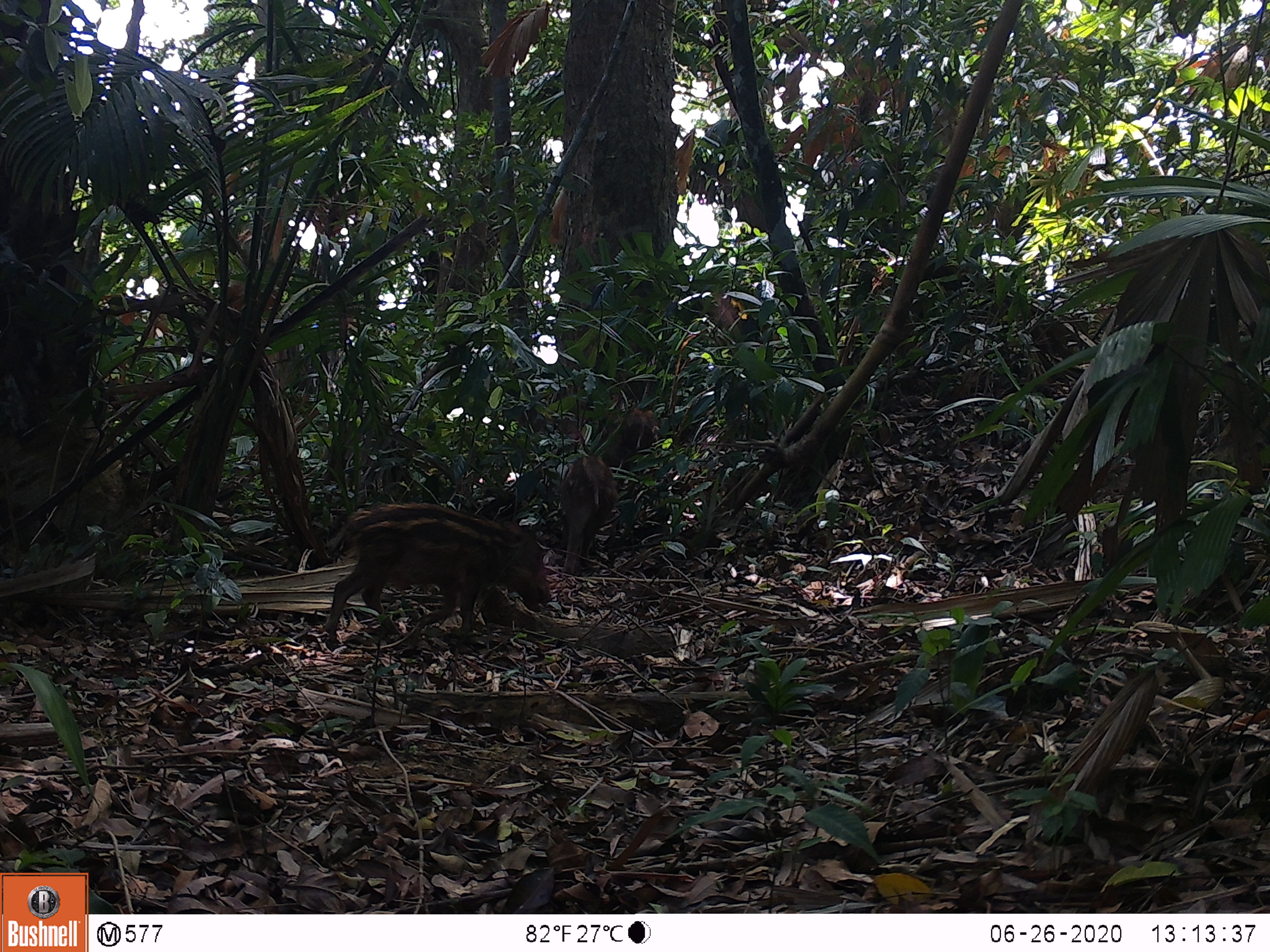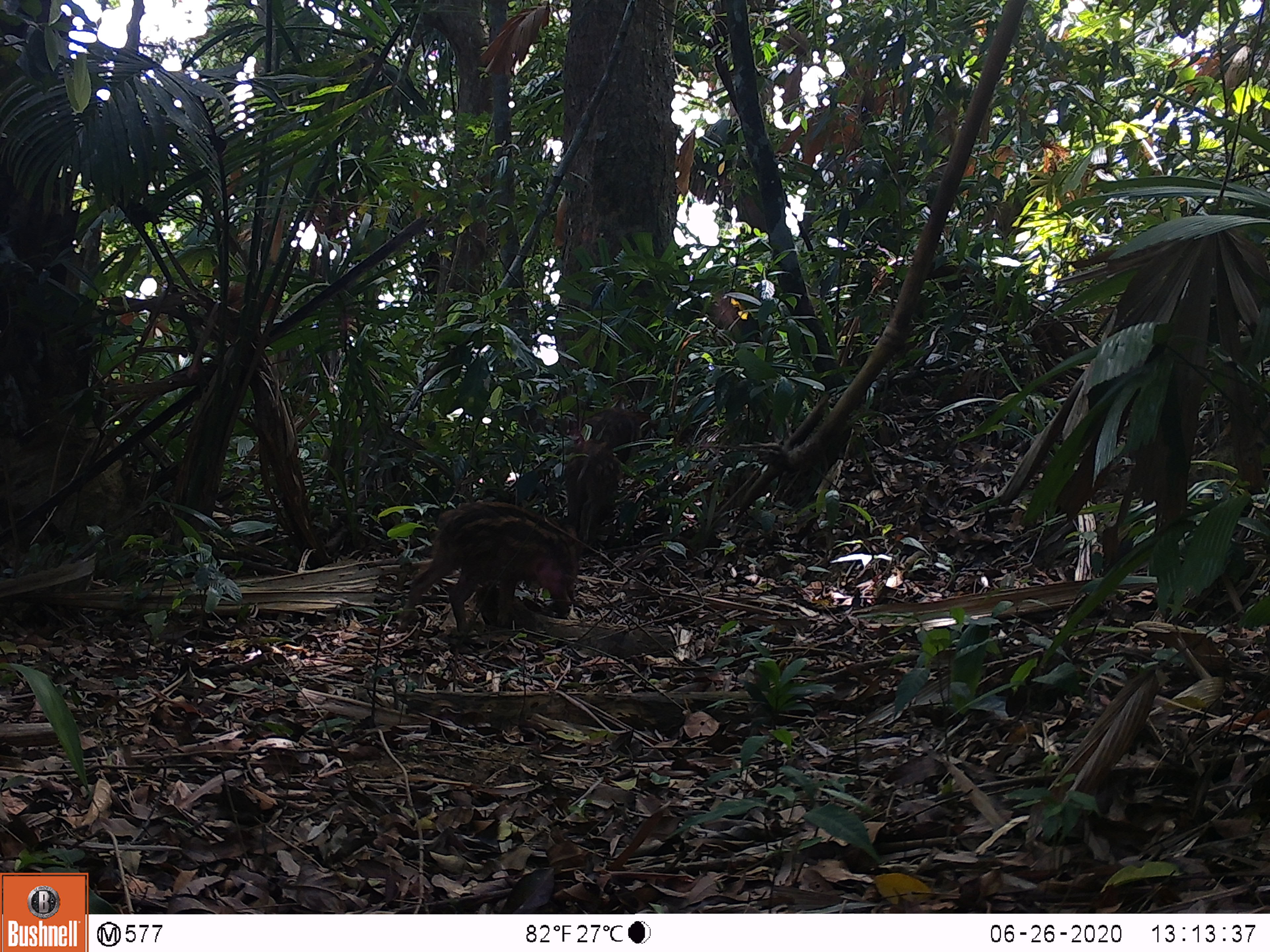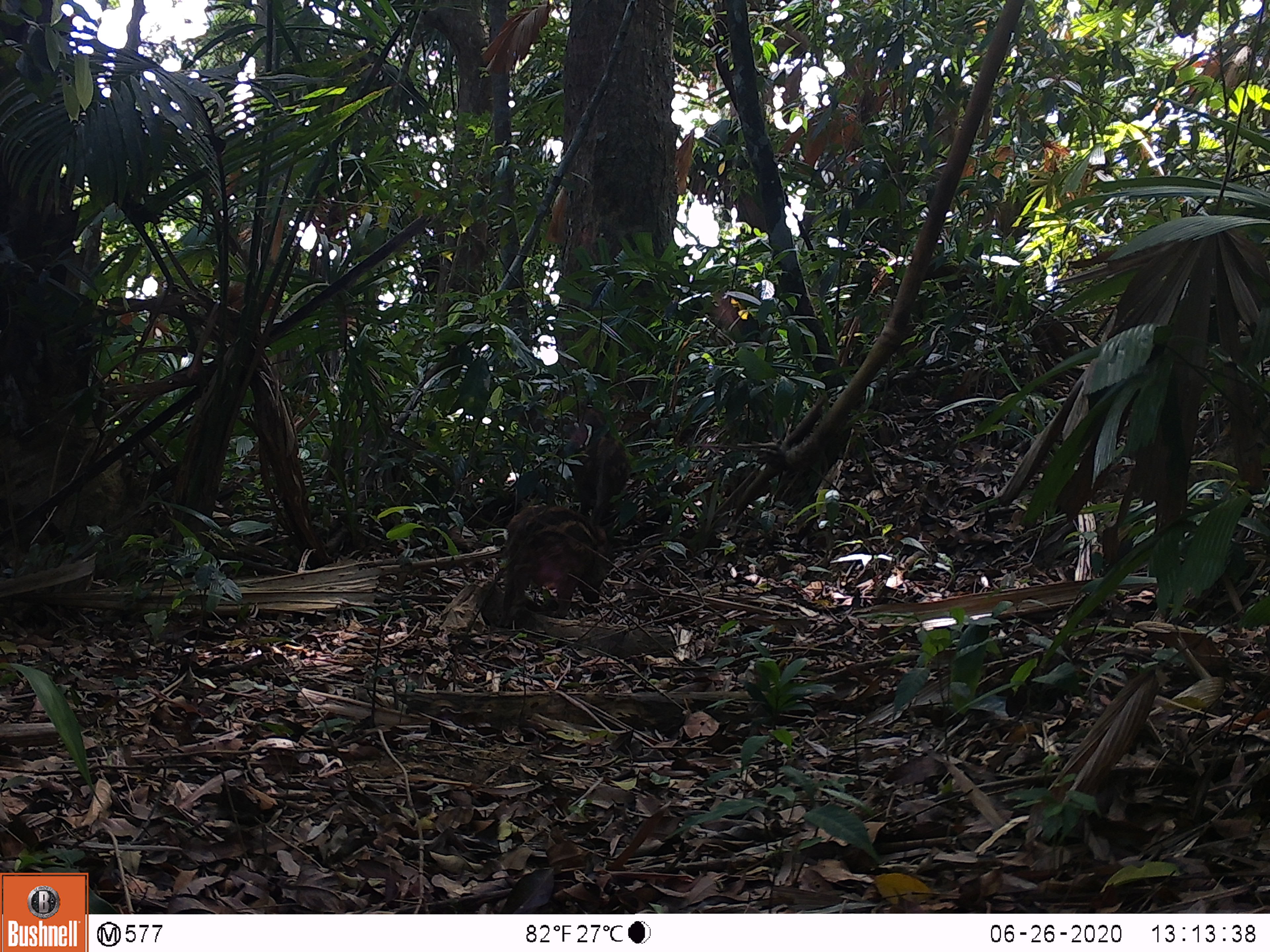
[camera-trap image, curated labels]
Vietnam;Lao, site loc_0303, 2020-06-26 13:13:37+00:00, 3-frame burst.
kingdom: Animalia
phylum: Chordata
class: Mammalia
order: Artiodactyla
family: Suidae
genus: Sus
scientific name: Sus scrofa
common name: eurasian wild pig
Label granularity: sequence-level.